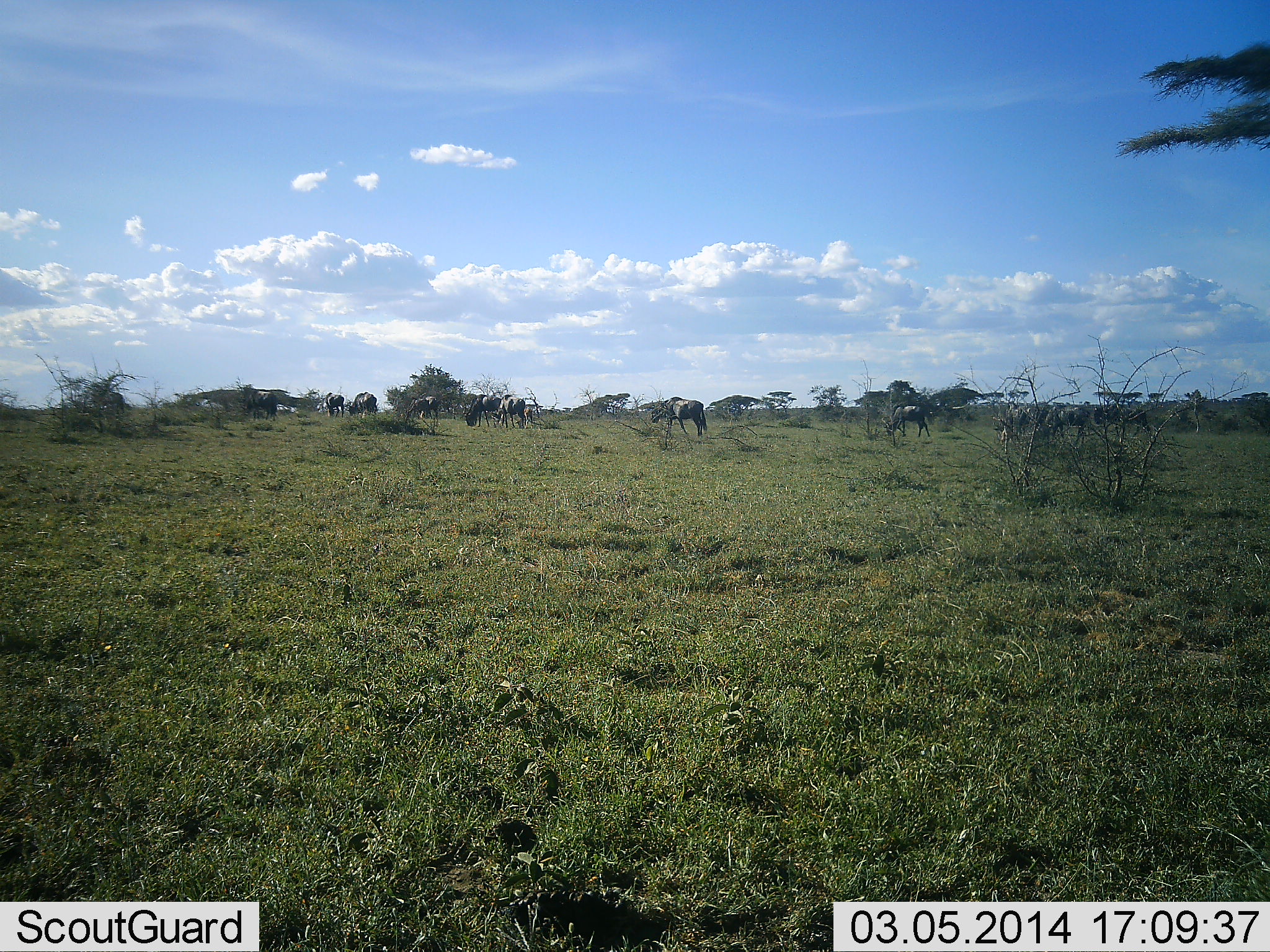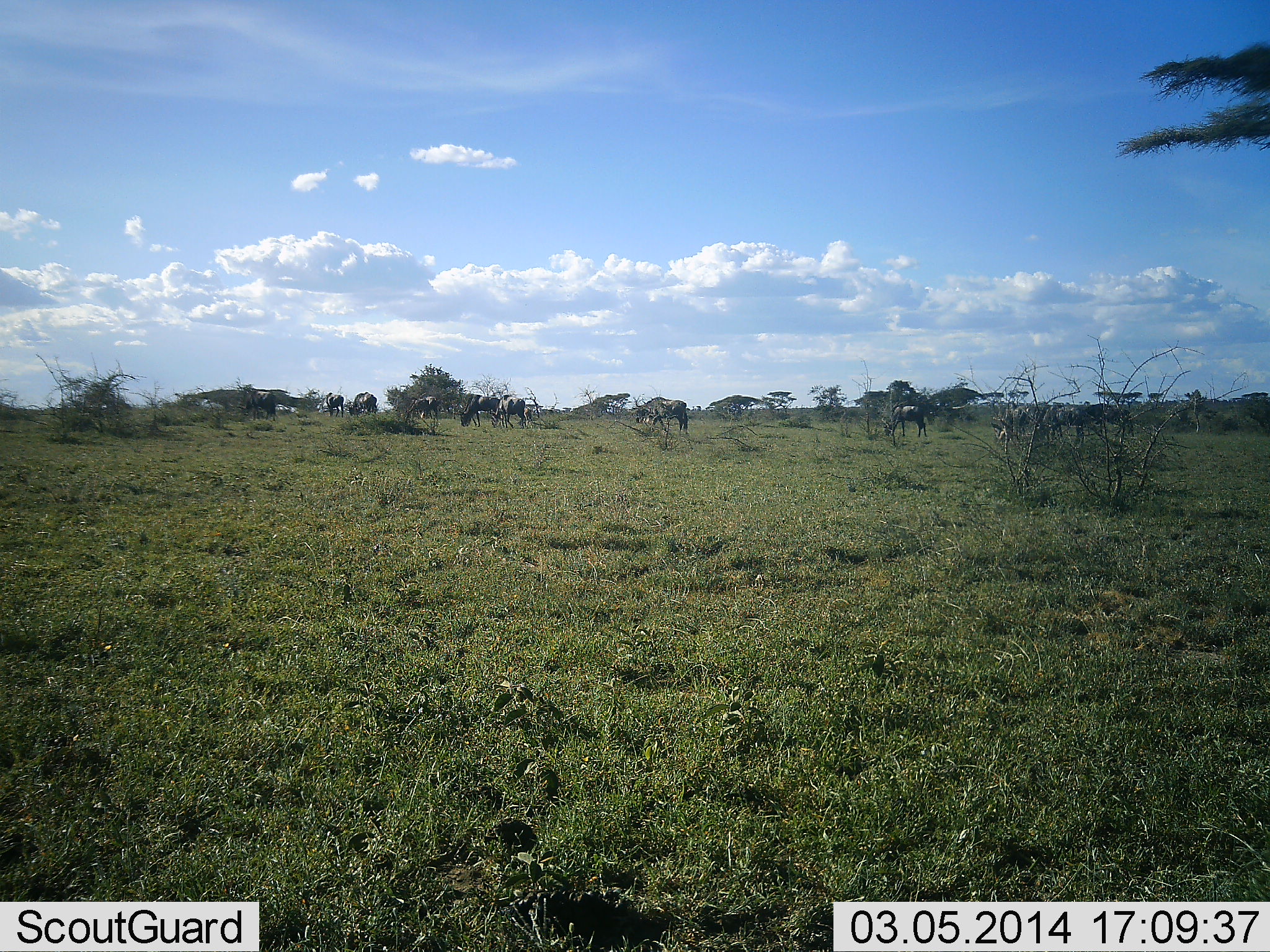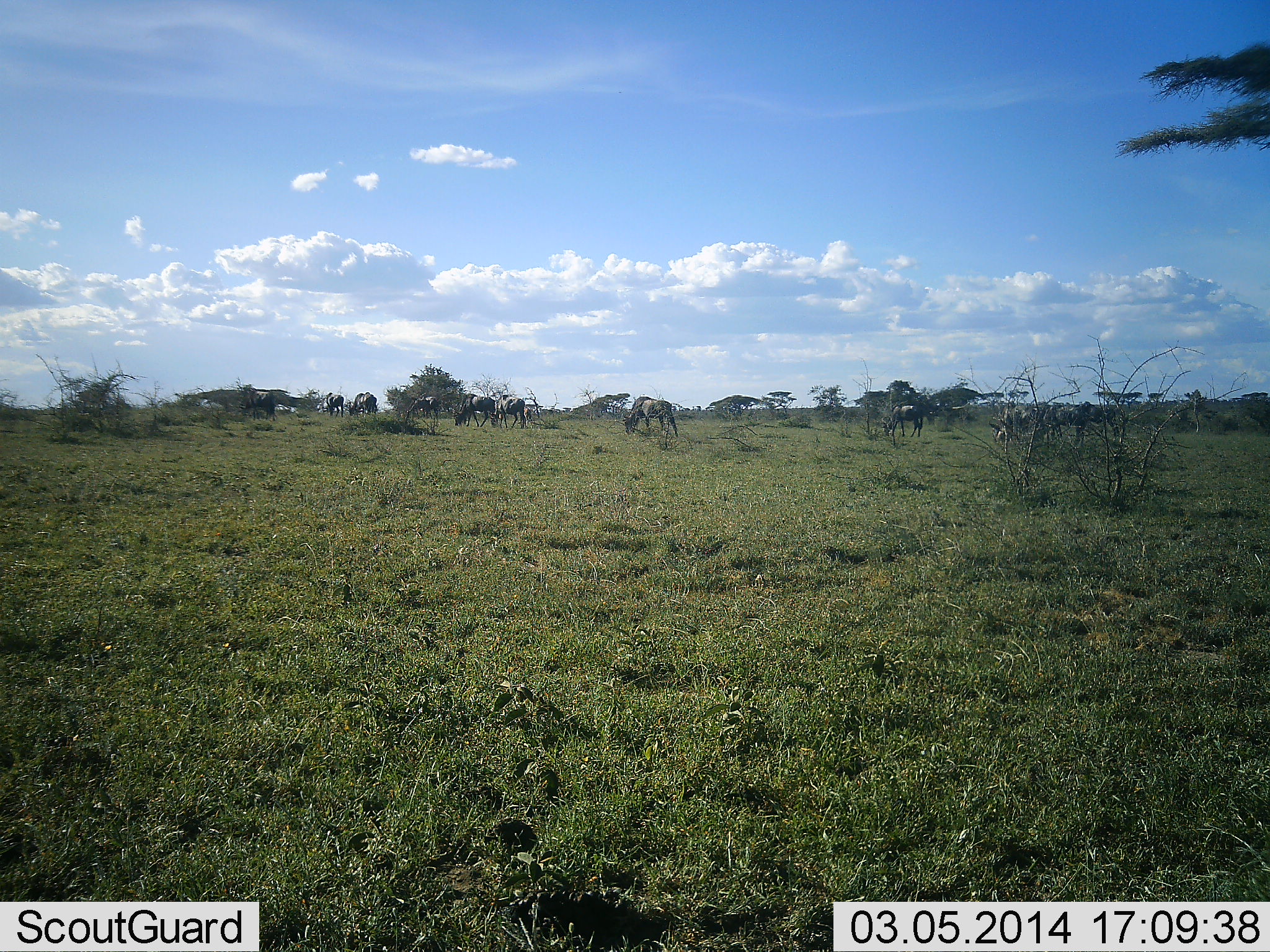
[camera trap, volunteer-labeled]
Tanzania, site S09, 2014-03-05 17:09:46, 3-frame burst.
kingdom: Animalia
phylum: Chordata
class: Mammalia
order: Artiodactyla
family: Bovidae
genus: Connochaetes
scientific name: Connochaetes taurinus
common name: blue wildebeest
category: wildebeest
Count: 11-50.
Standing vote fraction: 60%.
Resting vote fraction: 0%.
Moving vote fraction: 50%.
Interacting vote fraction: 0%.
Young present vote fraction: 0%.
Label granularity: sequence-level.